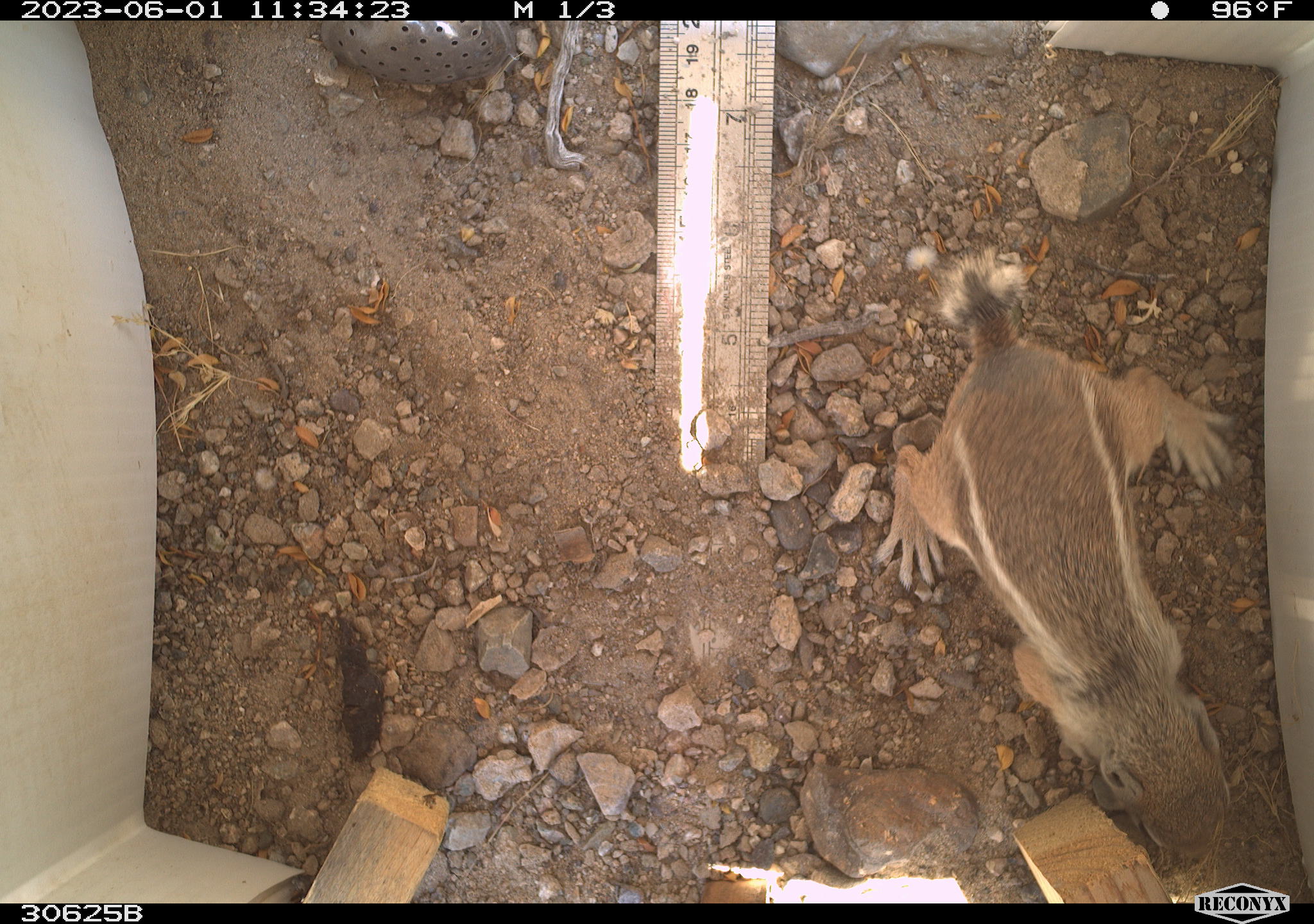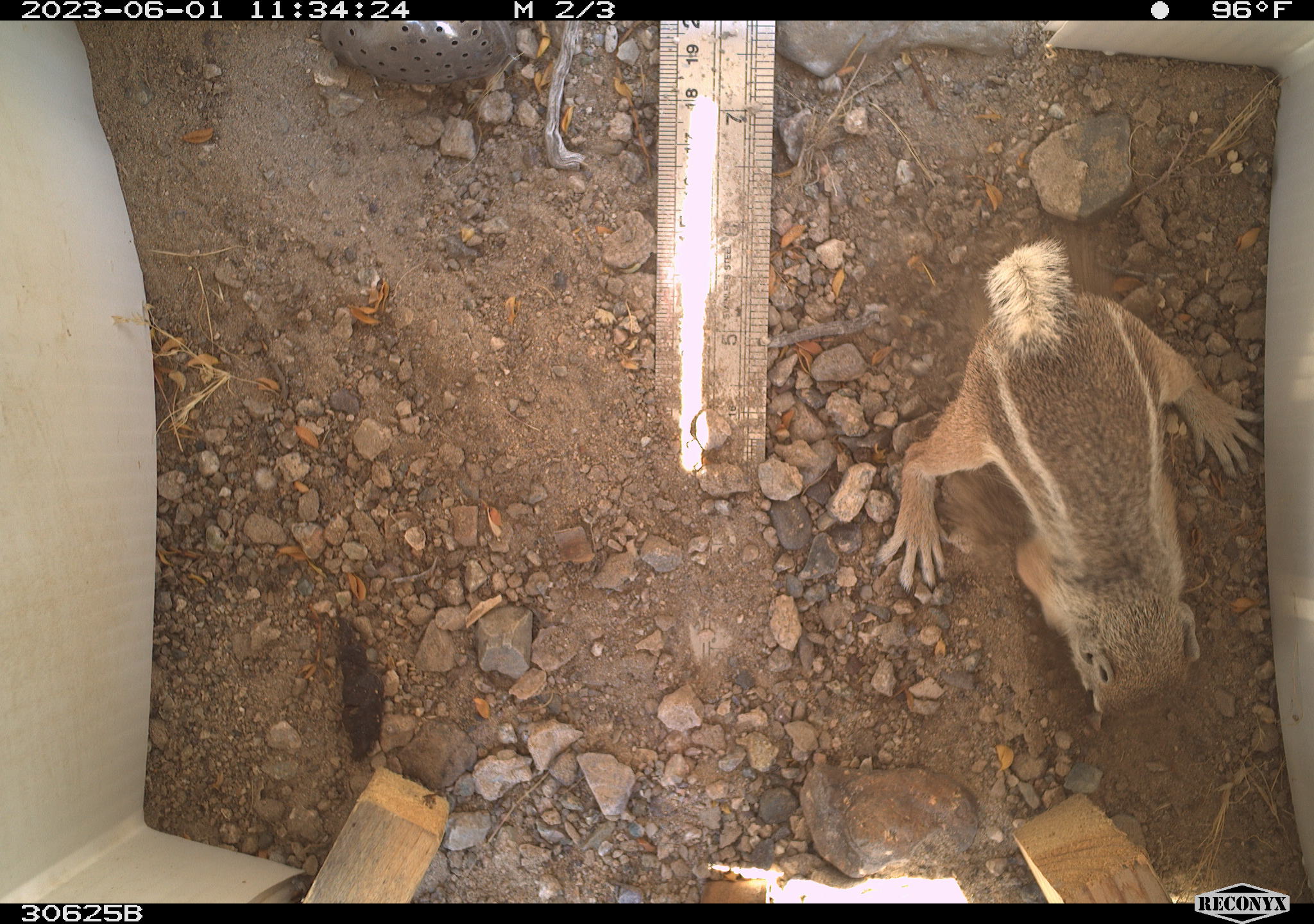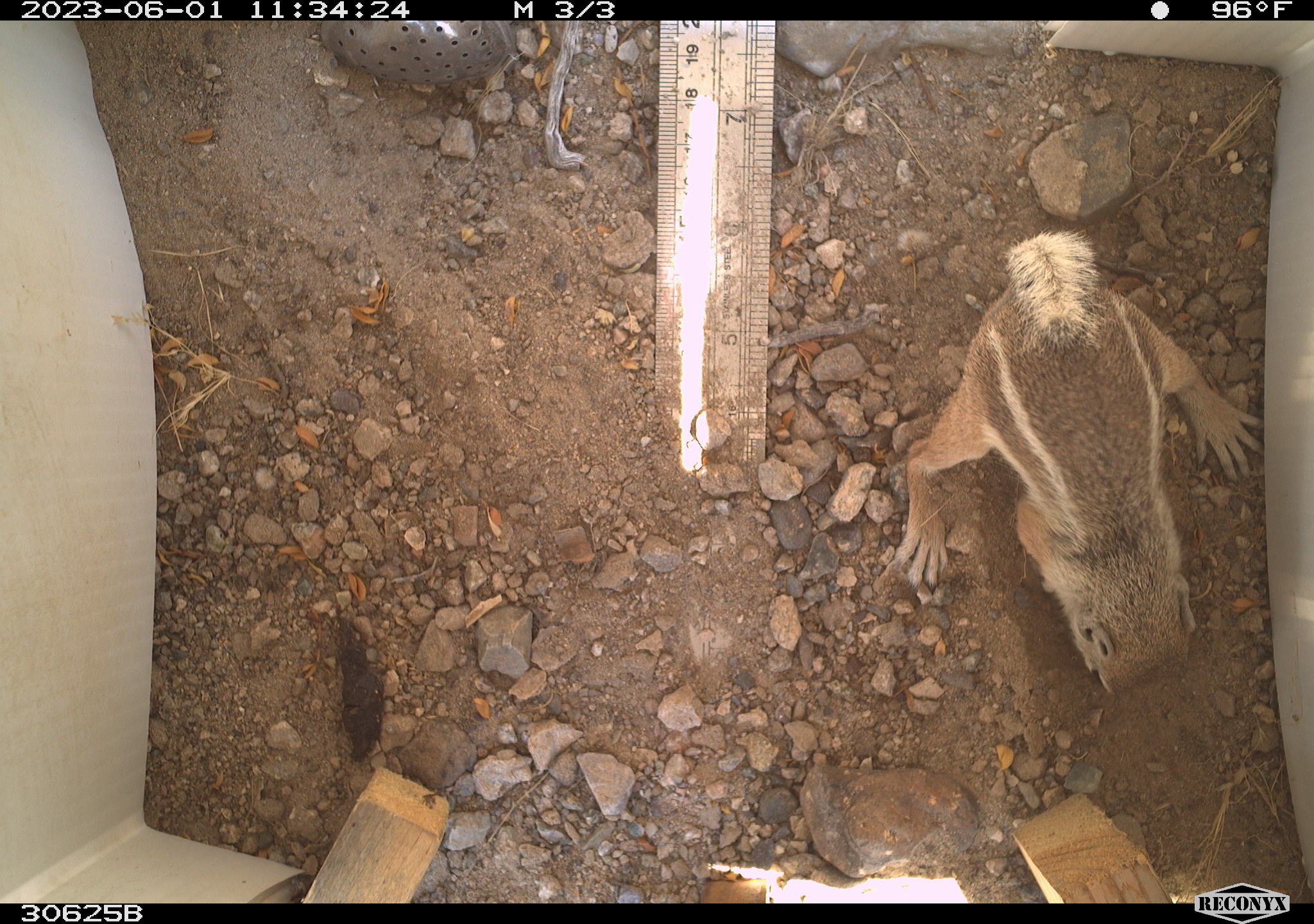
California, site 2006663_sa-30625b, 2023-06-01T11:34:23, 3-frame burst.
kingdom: Animalia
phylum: Chordata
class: Mammalia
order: Rodentia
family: Sciuridae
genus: Ammospermophilus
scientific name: Ammospermophilus leucurus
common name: white-tailed antelope squirrel